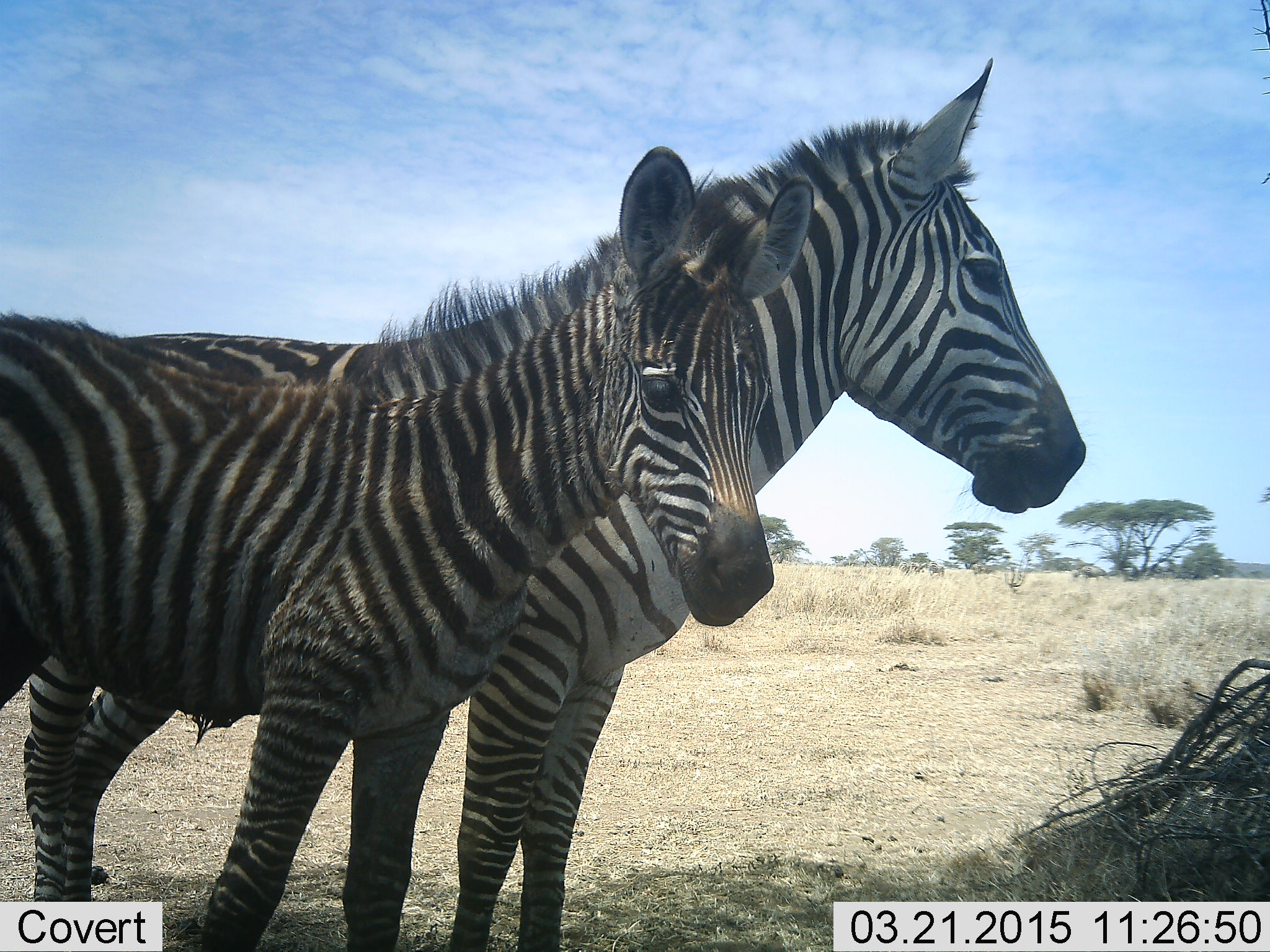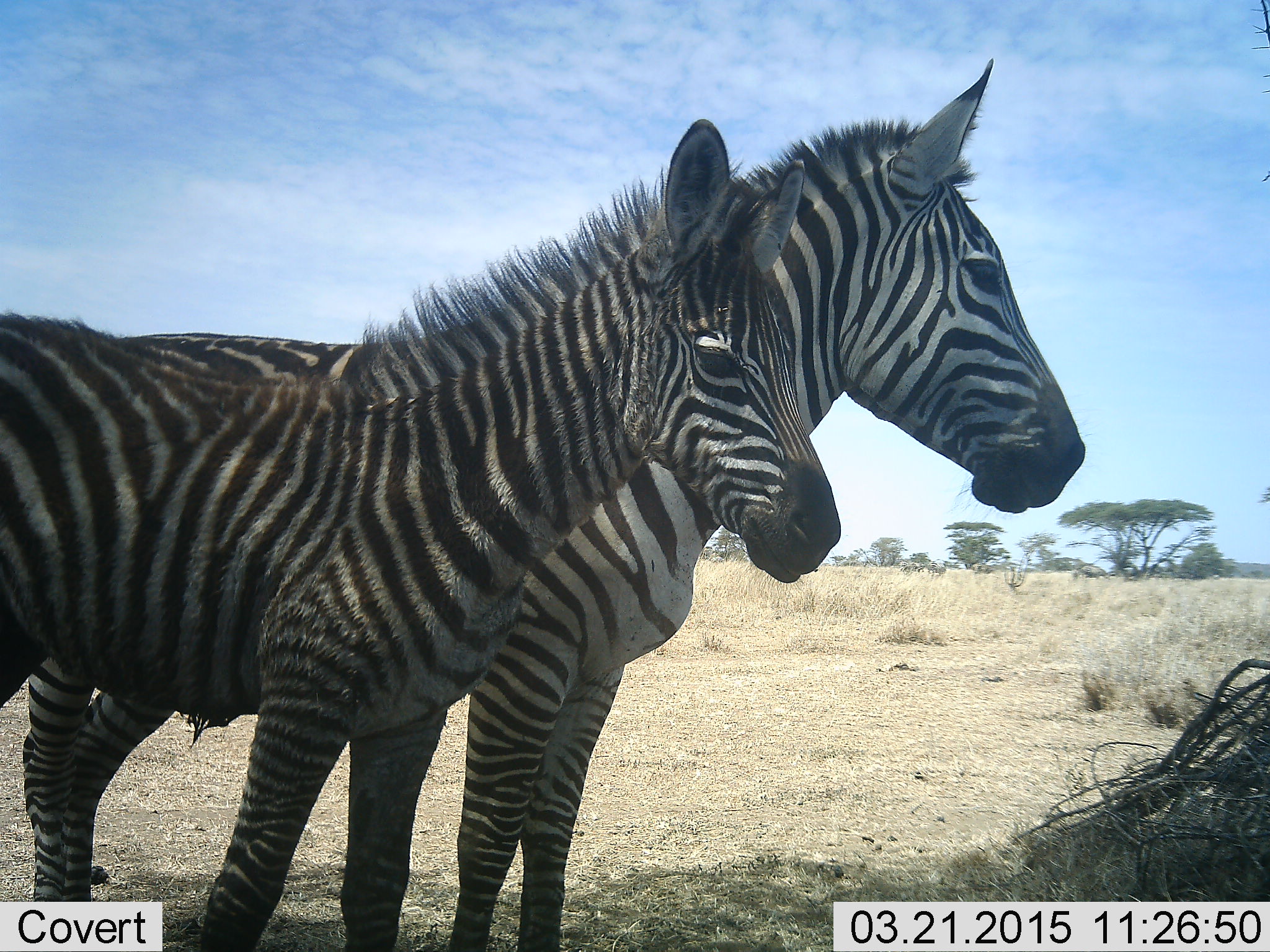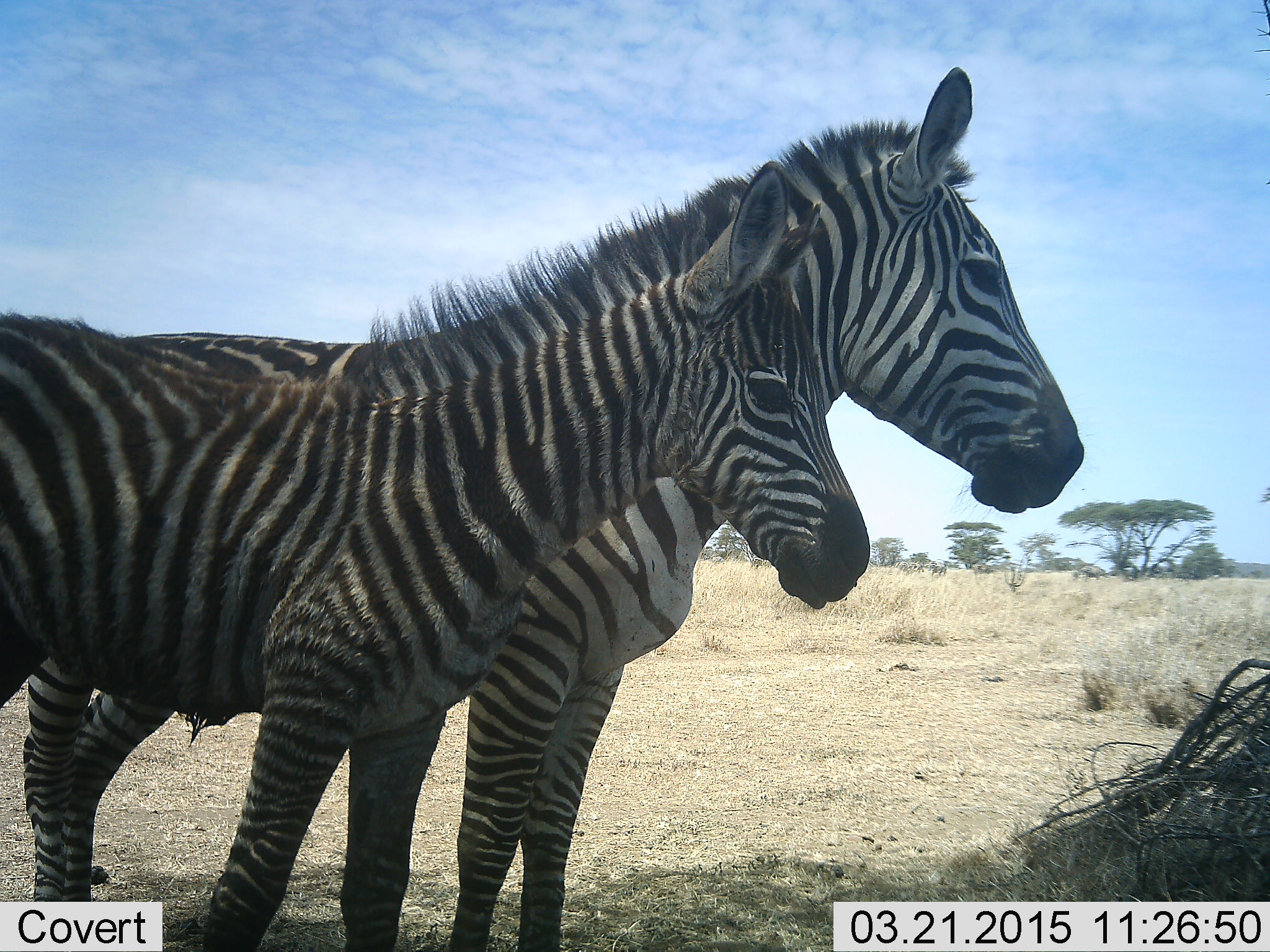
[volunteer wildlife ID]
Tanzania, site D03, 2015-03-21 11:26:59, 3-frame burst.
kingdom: Animalia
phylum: Chordata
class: Mammalia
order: Perissodactyla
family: Equidae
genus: Equus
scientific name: Equus quagga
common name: plains zebra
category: zebra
Zebra (plains zebra) (Equus quagga), count 2. Behavior (volunteer vote fractions): standing 100%, resting 0%, moving 0%, interacting 0%. Young present (vote fraction): 82%. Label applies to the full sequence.